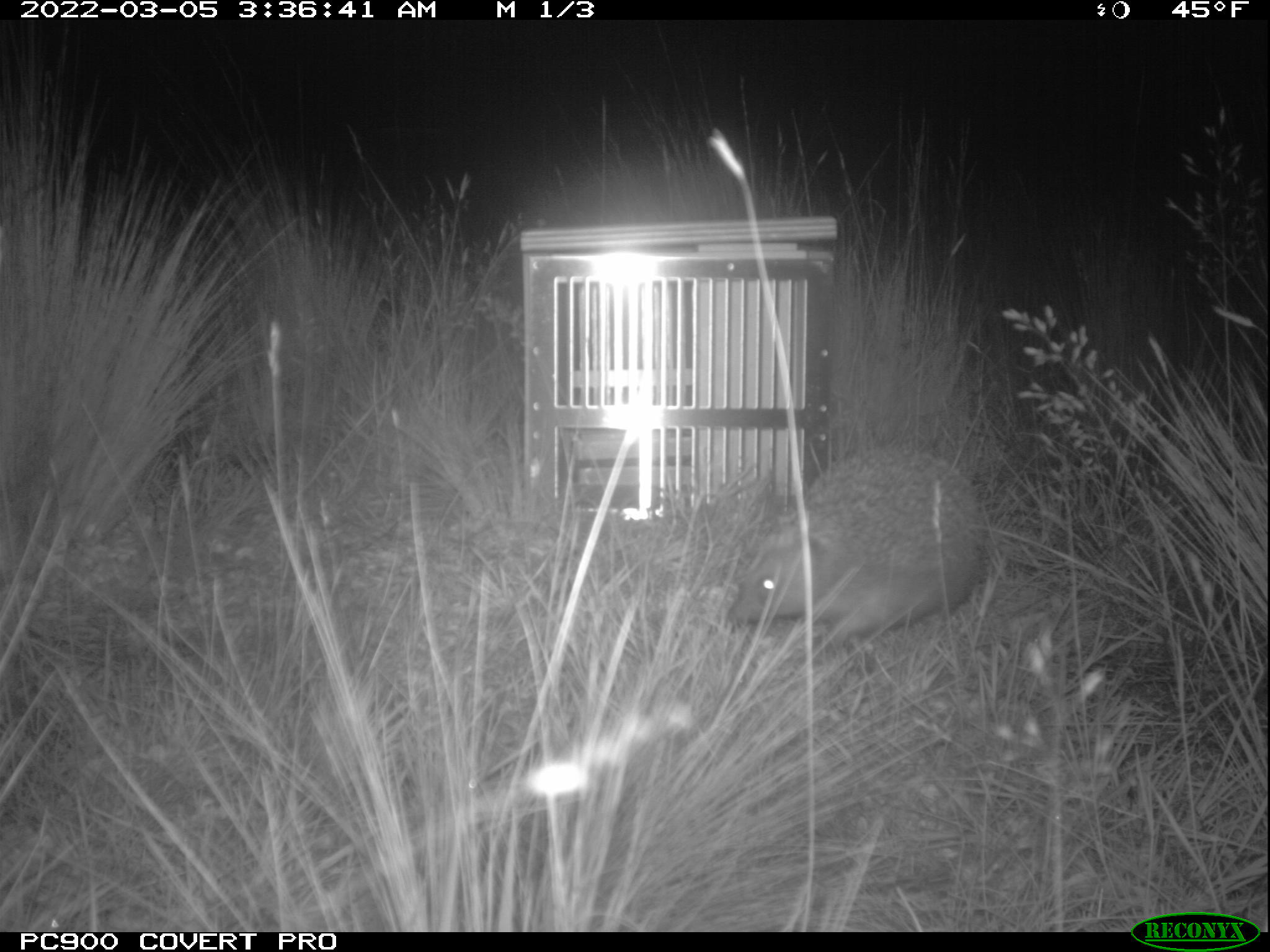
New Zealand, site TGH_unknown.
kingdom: Animalia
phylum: Chordata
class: Mammalia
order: Eulipotyphla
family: Erinaceidae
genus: Erinaceus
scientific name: Erinaceus europaeus europaeus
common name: european hedgehog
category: hedgehog